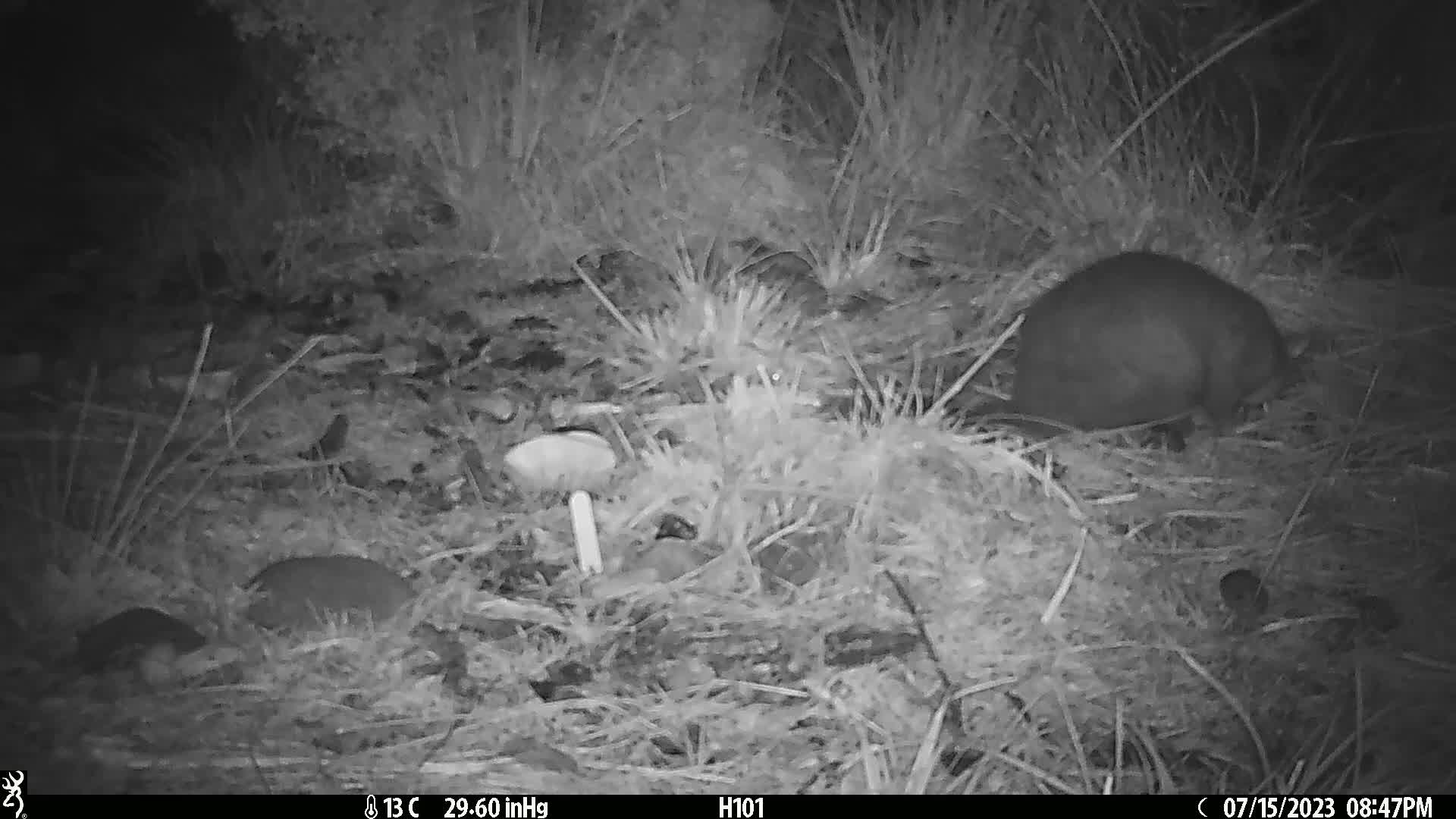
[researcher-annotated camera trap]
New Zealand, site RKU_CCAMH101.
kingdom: Animalia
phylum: Chordata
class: Mammalia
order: Diprotodontia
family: Phalangeridae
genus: Trichosurus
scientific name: Trichosurus vulpecula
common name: common brushtail possum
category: possum